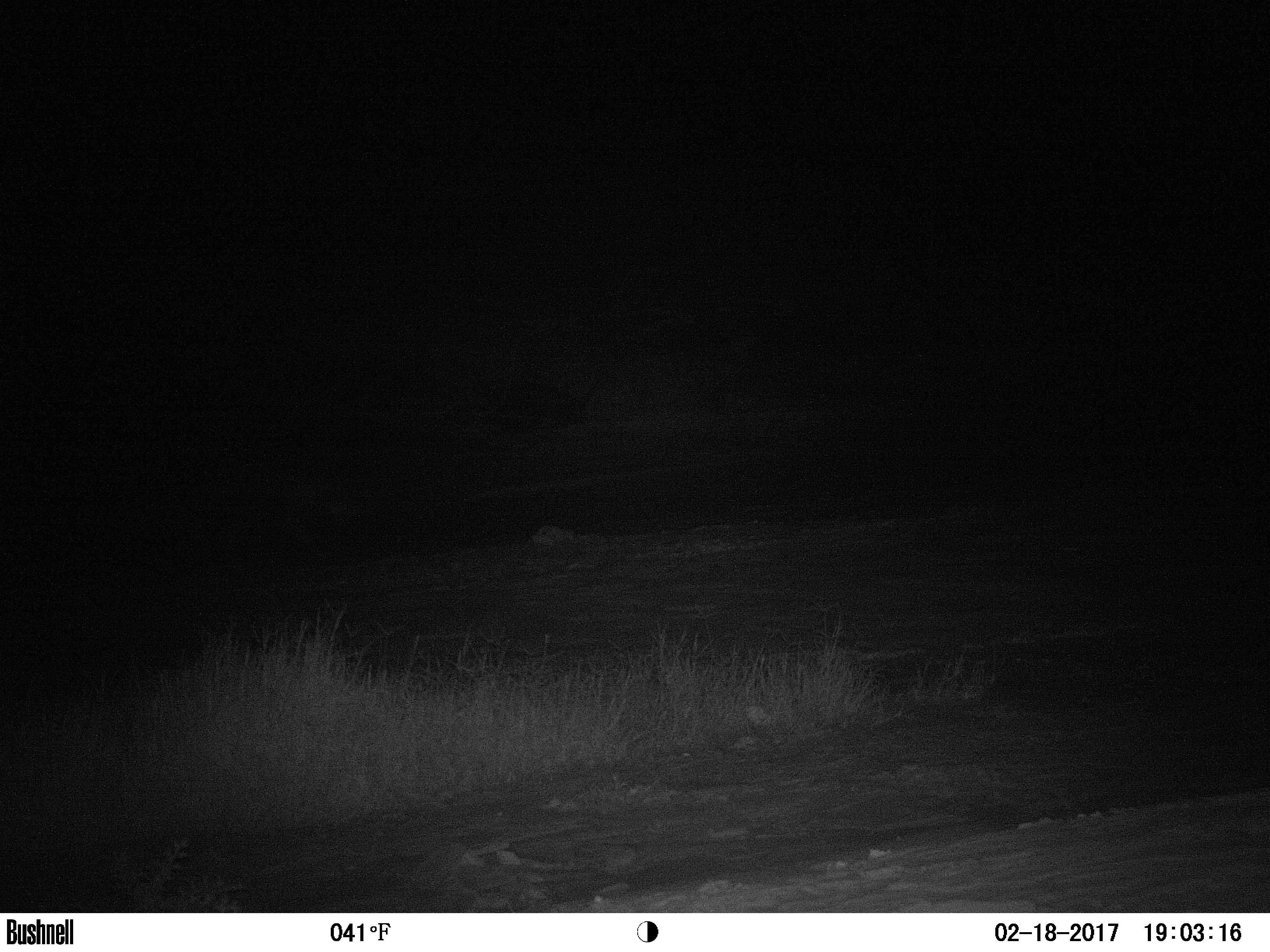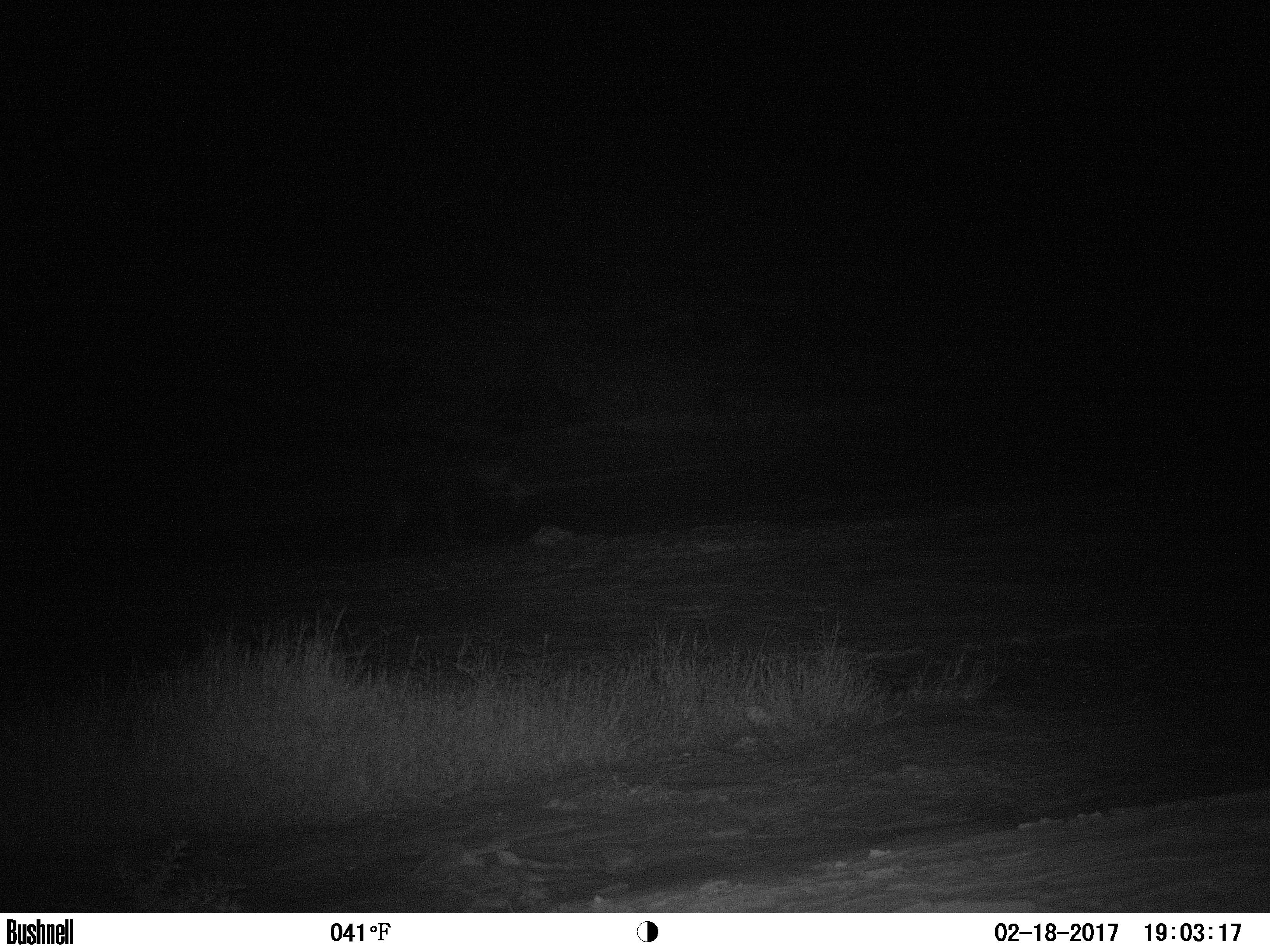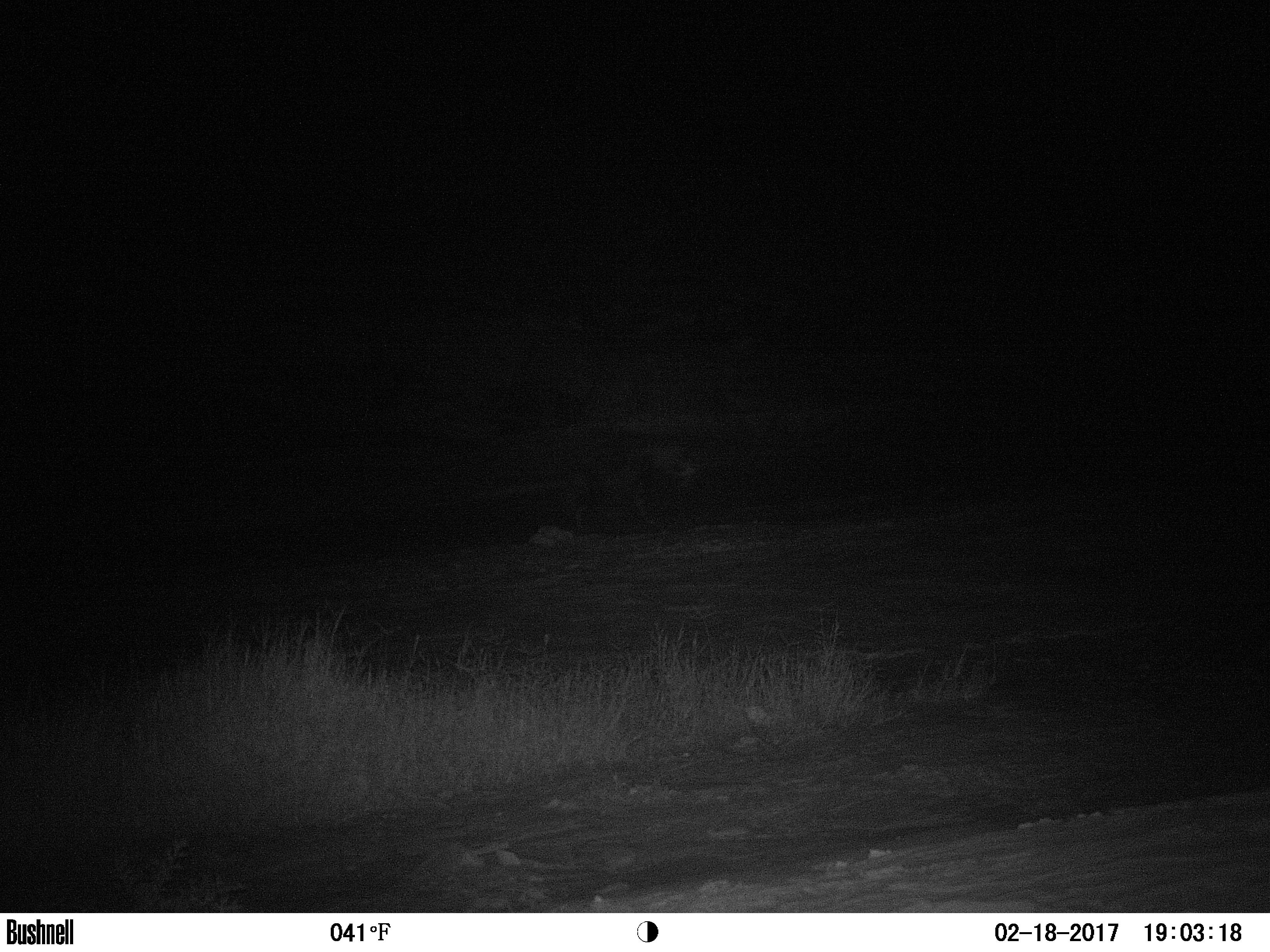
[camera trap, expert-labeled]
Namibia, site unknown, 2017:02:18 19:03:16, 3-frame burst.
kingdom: Animalia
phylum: Chordata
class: Mammalia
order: Carnivora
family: Hyaenidae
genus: Parahyaena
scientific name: Parahyaena brunnea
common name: brown hyena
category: hyaena brunnea